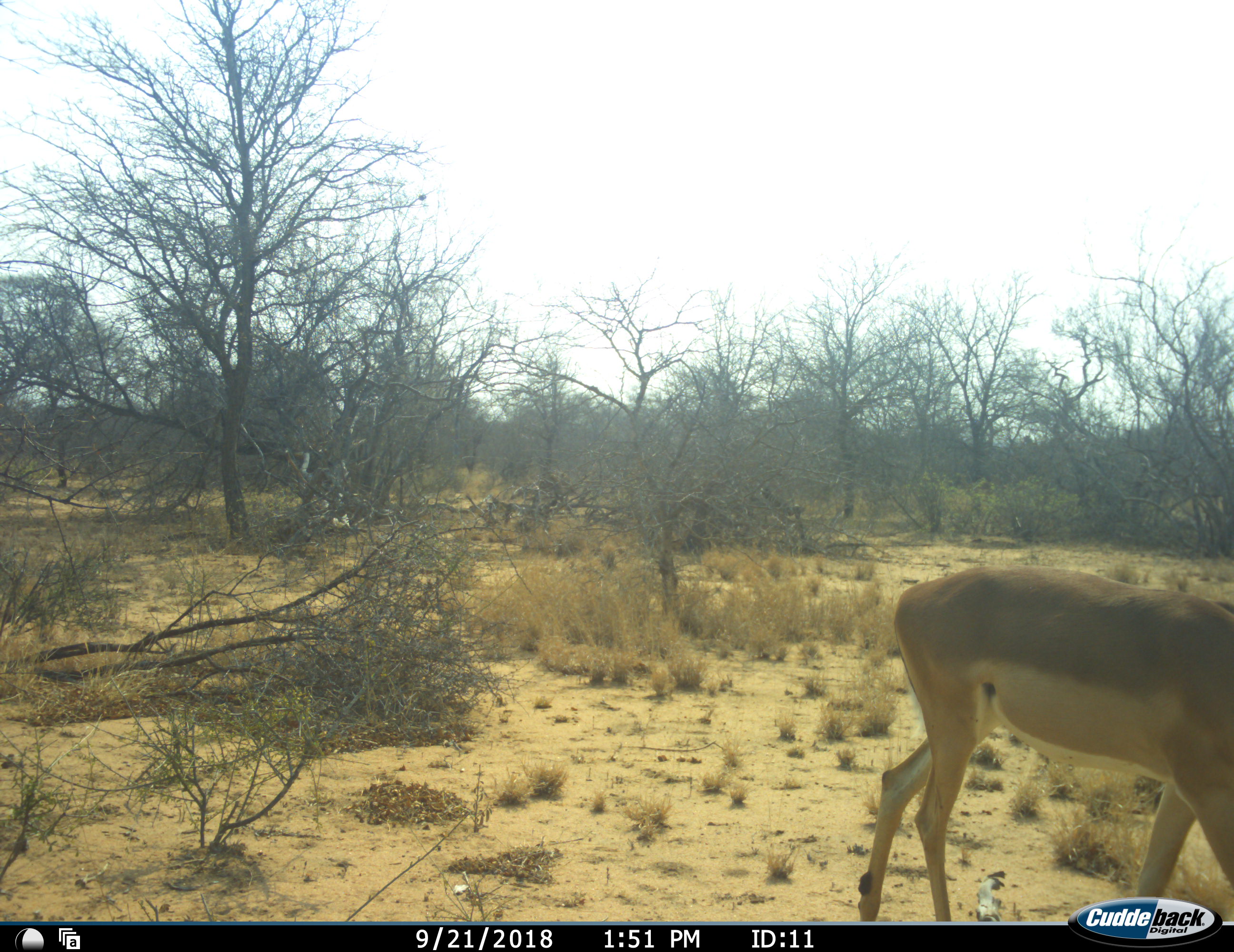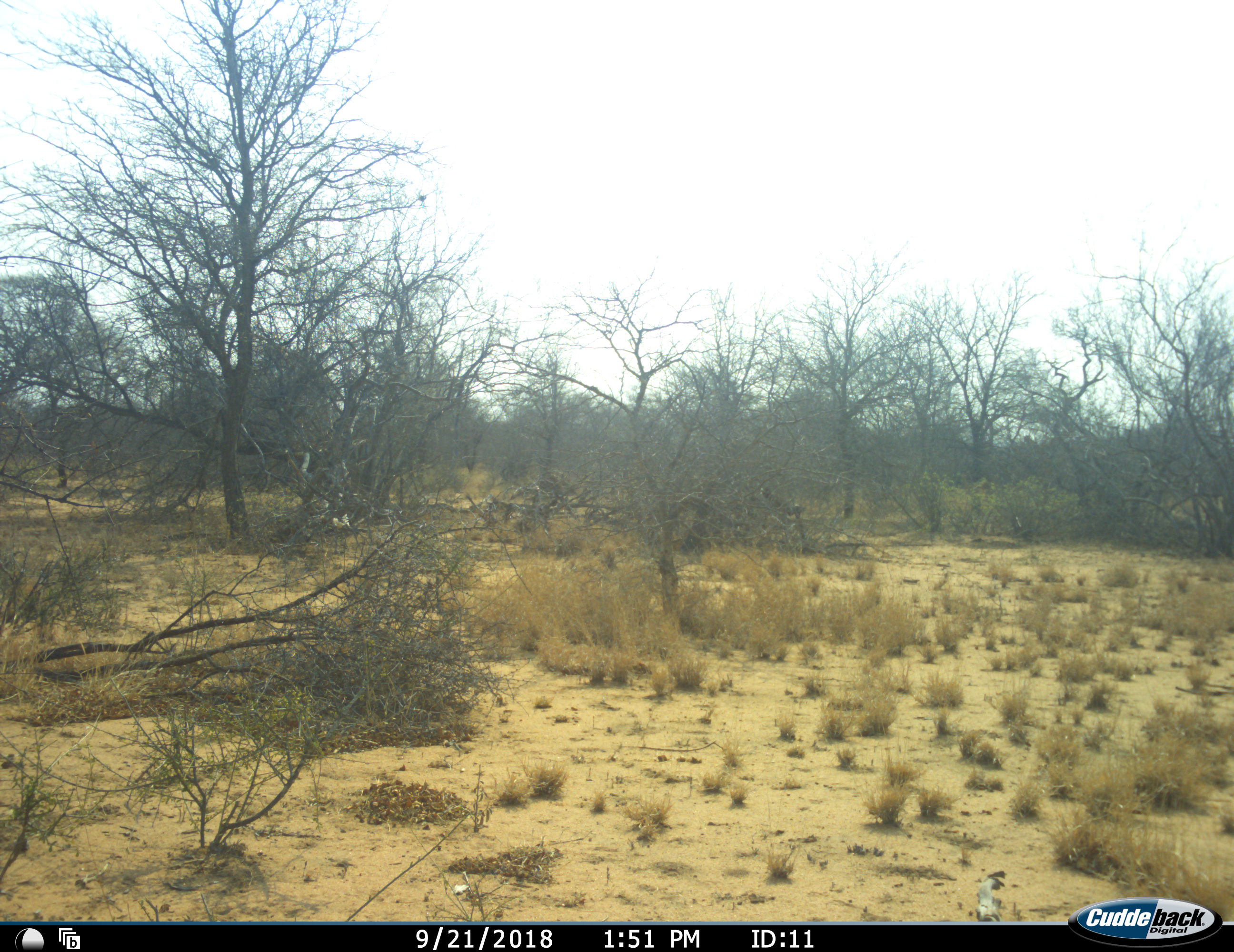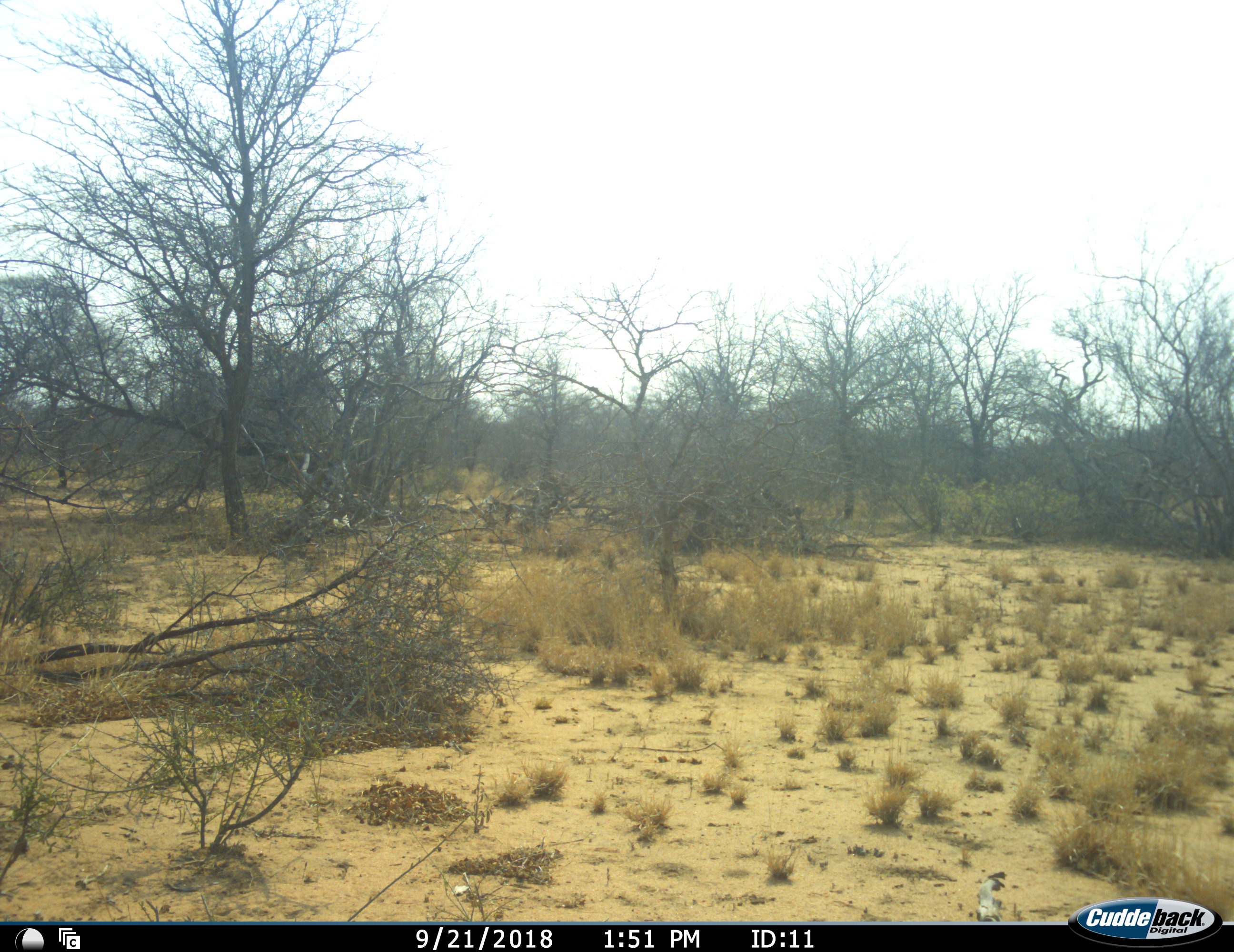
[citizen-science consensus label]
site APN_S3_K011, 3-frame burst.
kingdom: Animalia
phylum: Chordata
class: Mammalia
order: Artiodactyla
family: Bovidae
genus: Aepyceros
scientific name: Aepyceros melampus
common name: impala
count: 1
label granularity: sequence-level